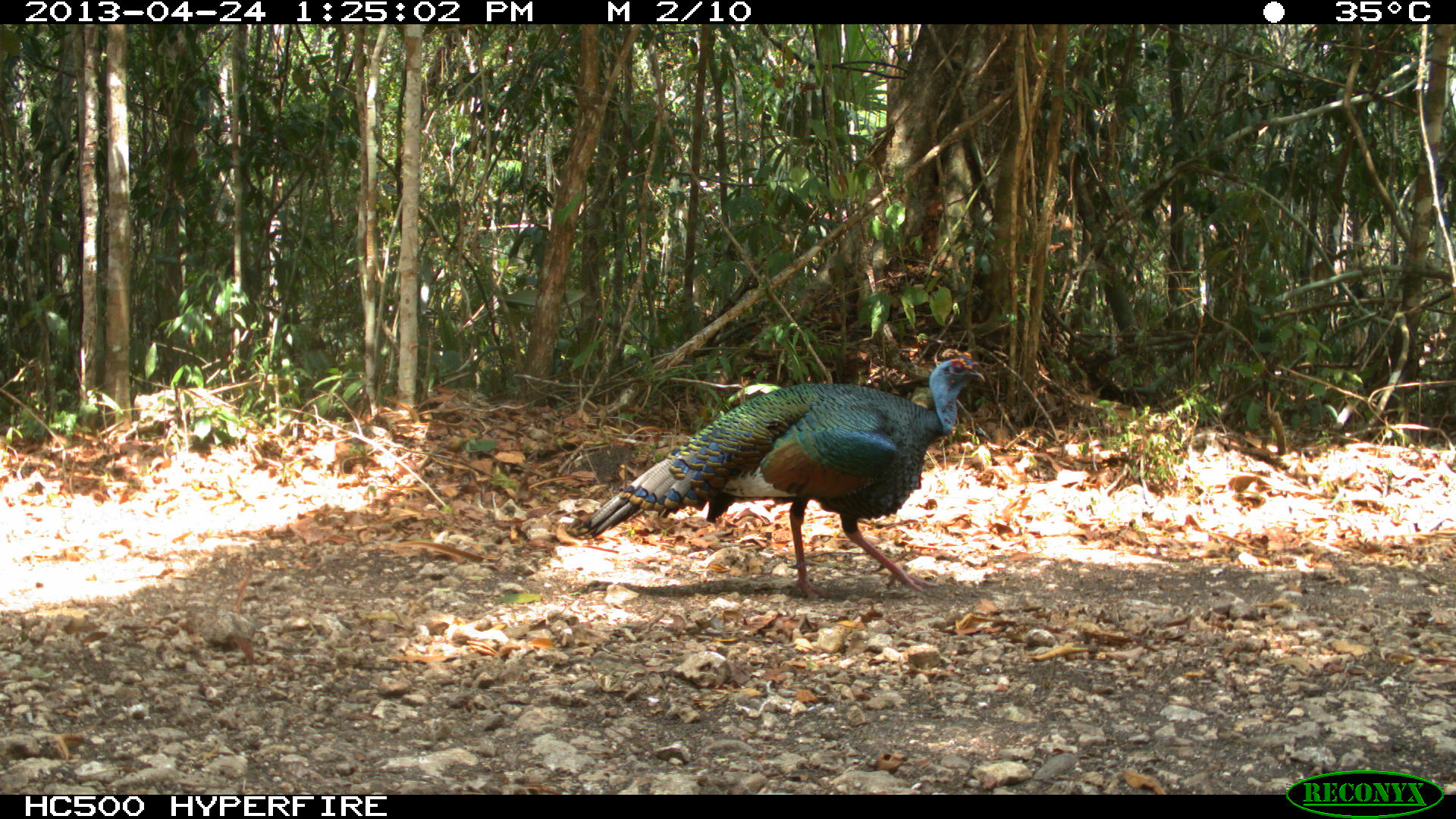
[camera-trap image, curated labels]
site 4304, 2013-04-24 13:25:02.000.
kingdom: Animalia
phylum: Chordata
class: Aves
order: Galliformes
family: Phasianidae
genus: Meleagris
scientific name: Meleagris ocellata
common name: ocellated turkey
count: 1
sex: male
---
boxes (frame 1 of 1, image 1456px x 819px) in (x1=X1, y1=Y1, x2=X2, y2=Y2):
meleagris ocellata: (x1=566, y1=346, x2=984, y2=598)